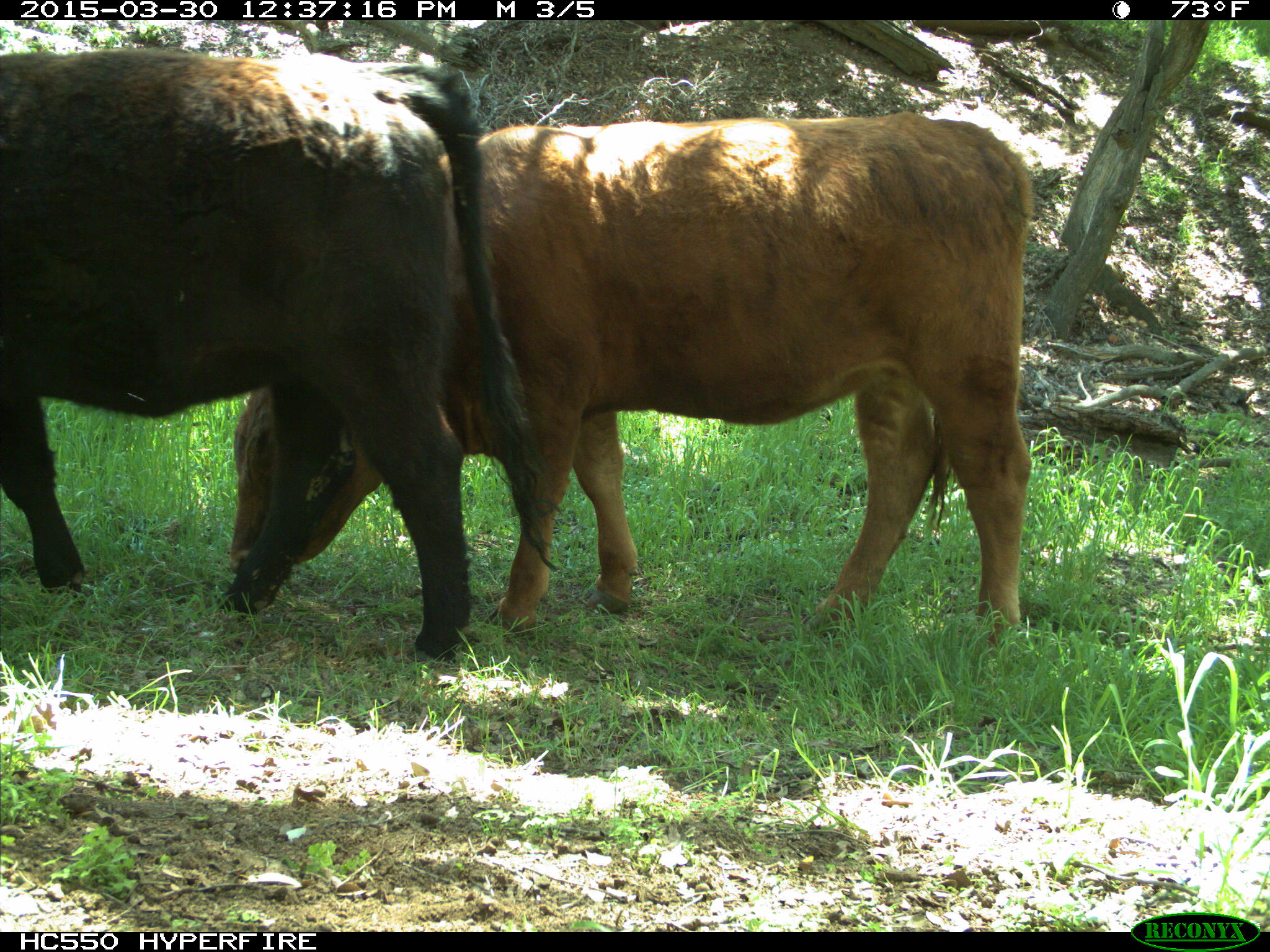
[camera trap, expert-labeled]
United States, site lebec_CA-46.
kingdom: Animalia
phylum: Chordata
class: Mammalia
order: Artiodactyla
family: Bovidae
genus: Bos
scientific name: Bos taurus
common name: domestic cow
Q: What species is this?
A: Bos taurus (domestic cow).